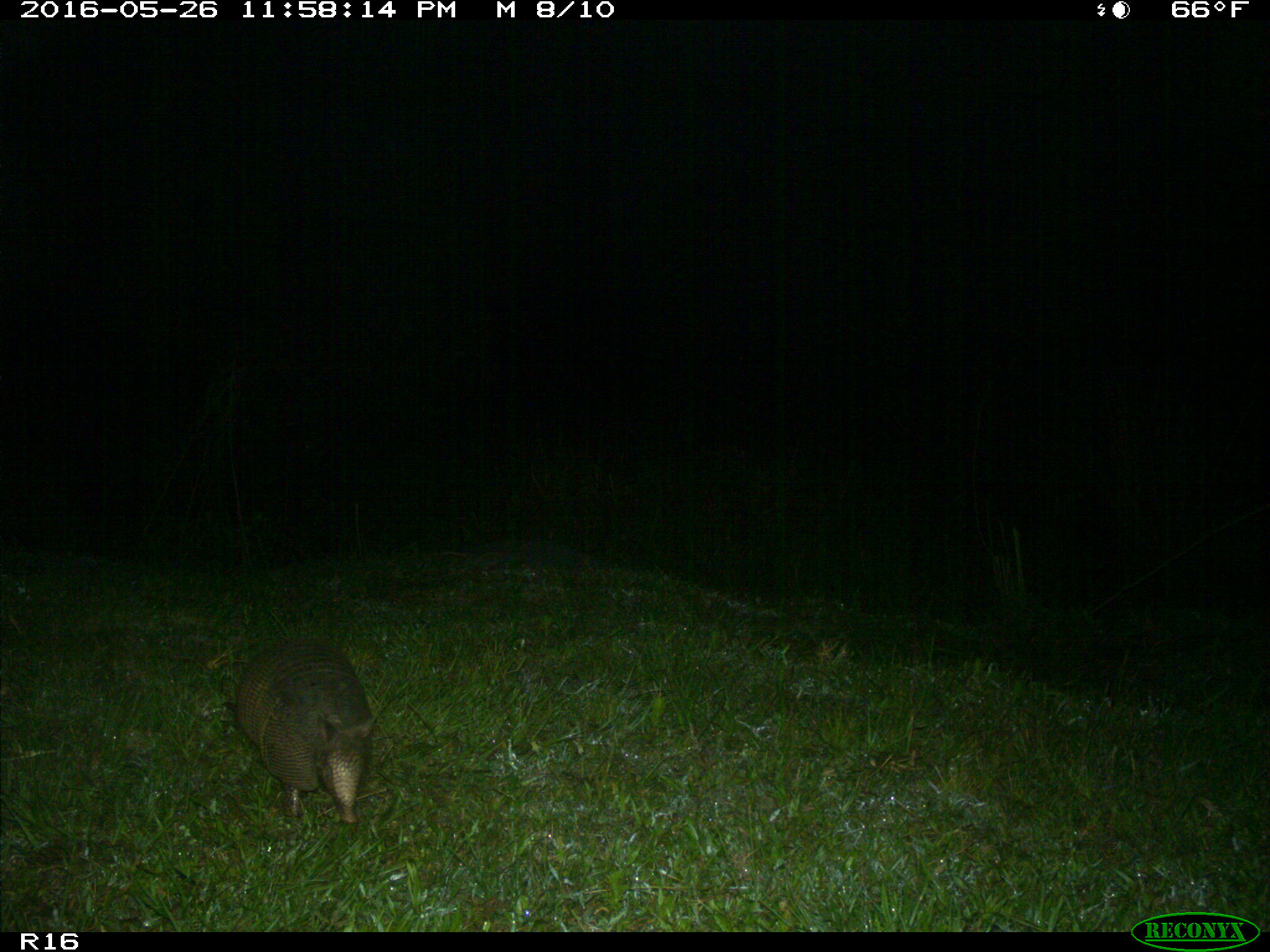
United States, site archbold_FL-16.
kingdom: Animalia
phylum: Chordata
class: Mammalia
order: Cingulata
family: Dasypodidae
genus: Dasypus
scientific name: Dasypus novemcinctus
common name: nine-banded armadillo